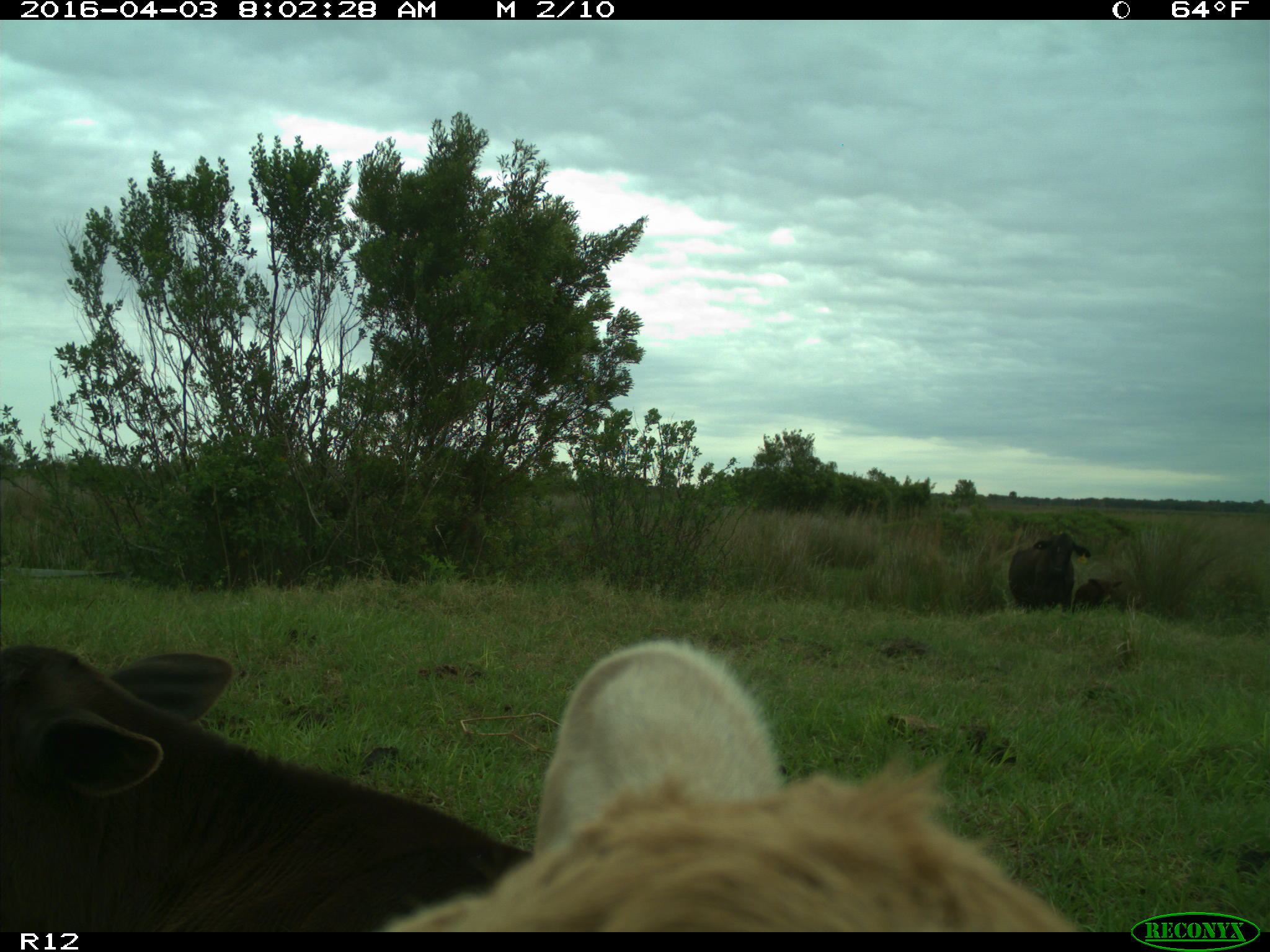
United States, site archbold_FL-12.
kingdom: Animalia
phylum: Chordata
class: Mammalia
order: Artiodactyla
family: Bovidae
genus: Bos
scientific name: Bos taurus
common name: domestic cow